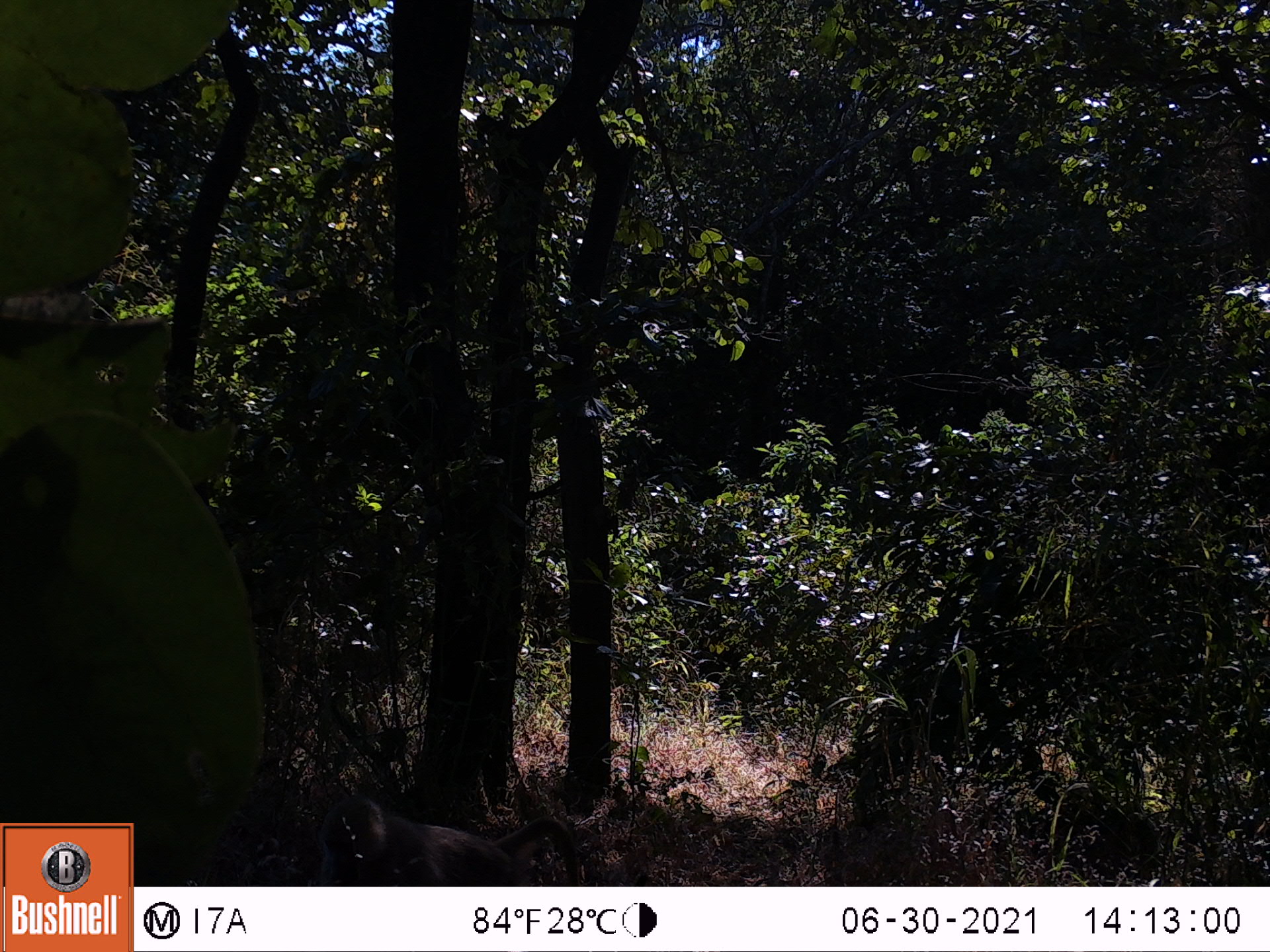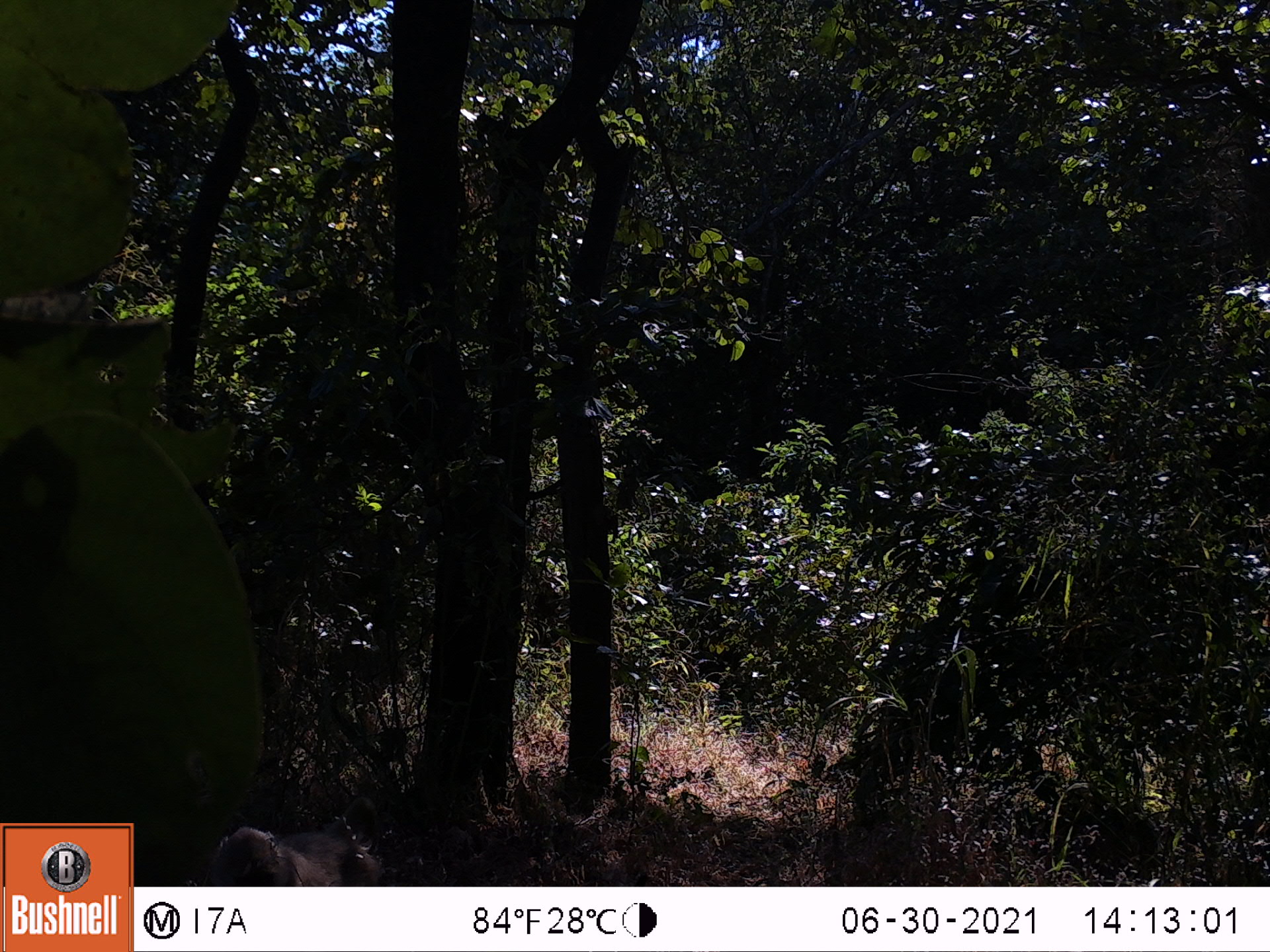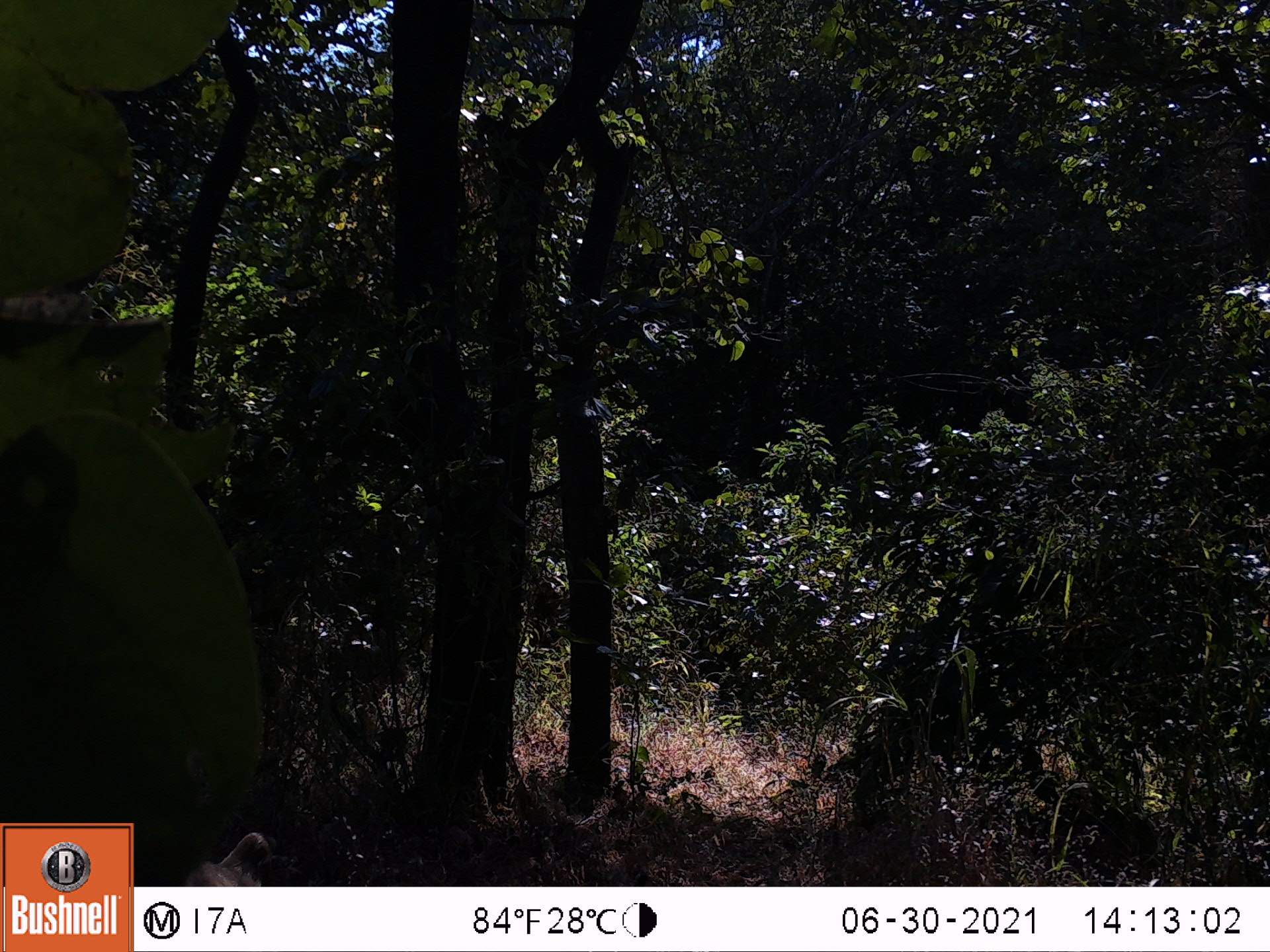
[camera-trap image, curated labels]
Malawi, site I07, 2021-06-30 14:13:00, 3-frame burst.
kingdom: Animalia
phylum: Chordata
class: Mammalia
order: Primates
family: Cercopithecidae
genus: Papio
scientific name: Papio cynocephalus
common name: yellow baboon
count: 1